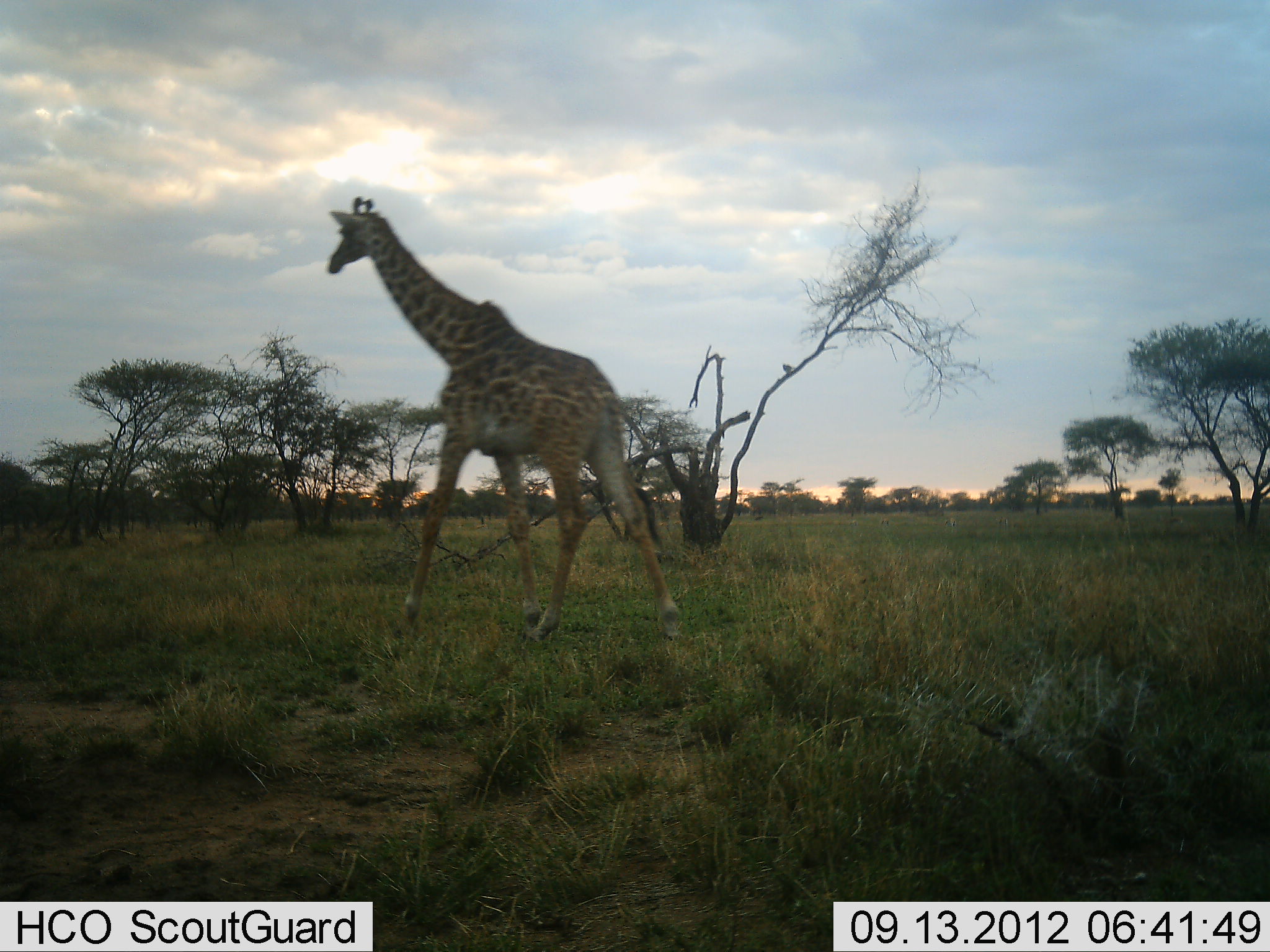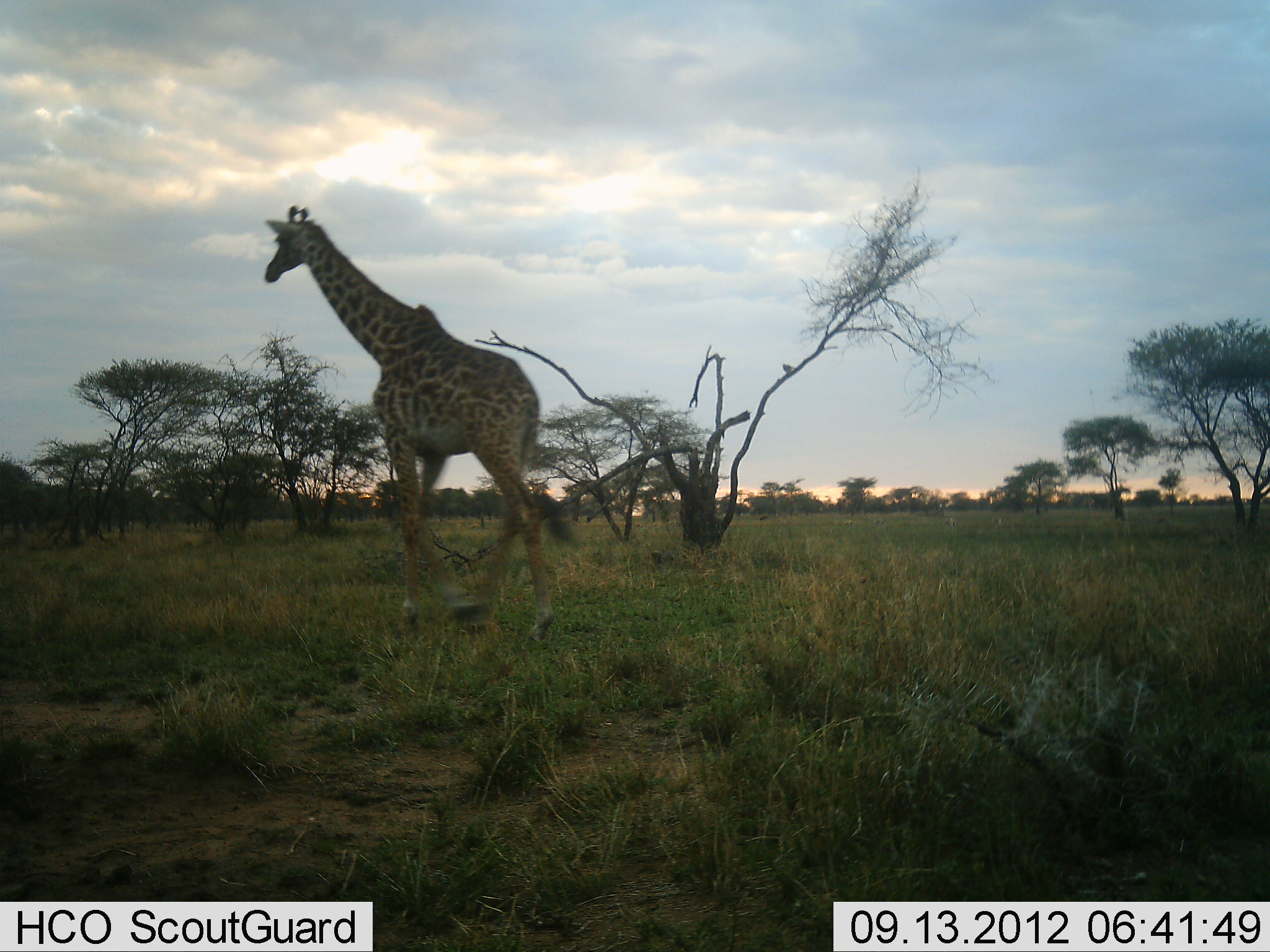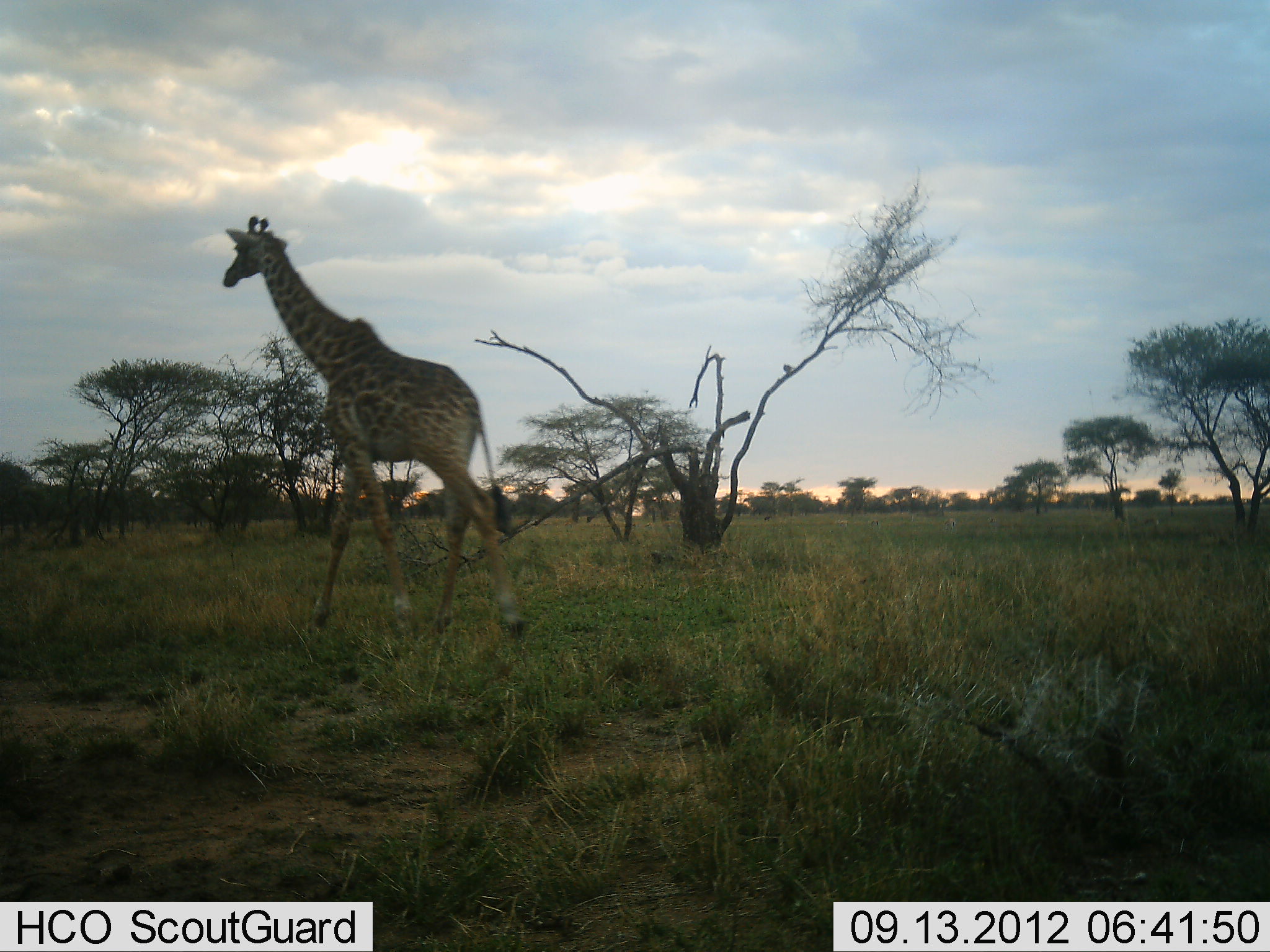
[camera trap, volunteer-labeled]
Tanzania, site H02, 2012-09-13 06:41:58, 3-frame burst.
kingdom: Animalia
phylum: Chordata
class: Mammalia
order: Artiodactyla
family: Giraffidae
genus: Giraffa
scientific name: Giraffa camelopardalis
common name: giraffe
Giraffe (Giraffa camelopardalis), count 1. Behavior (volunteer vote fractions): standing 0%, resting 0%, moving 100%, interacting 0%. Young present (vote fraction): 0%. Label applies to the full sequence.